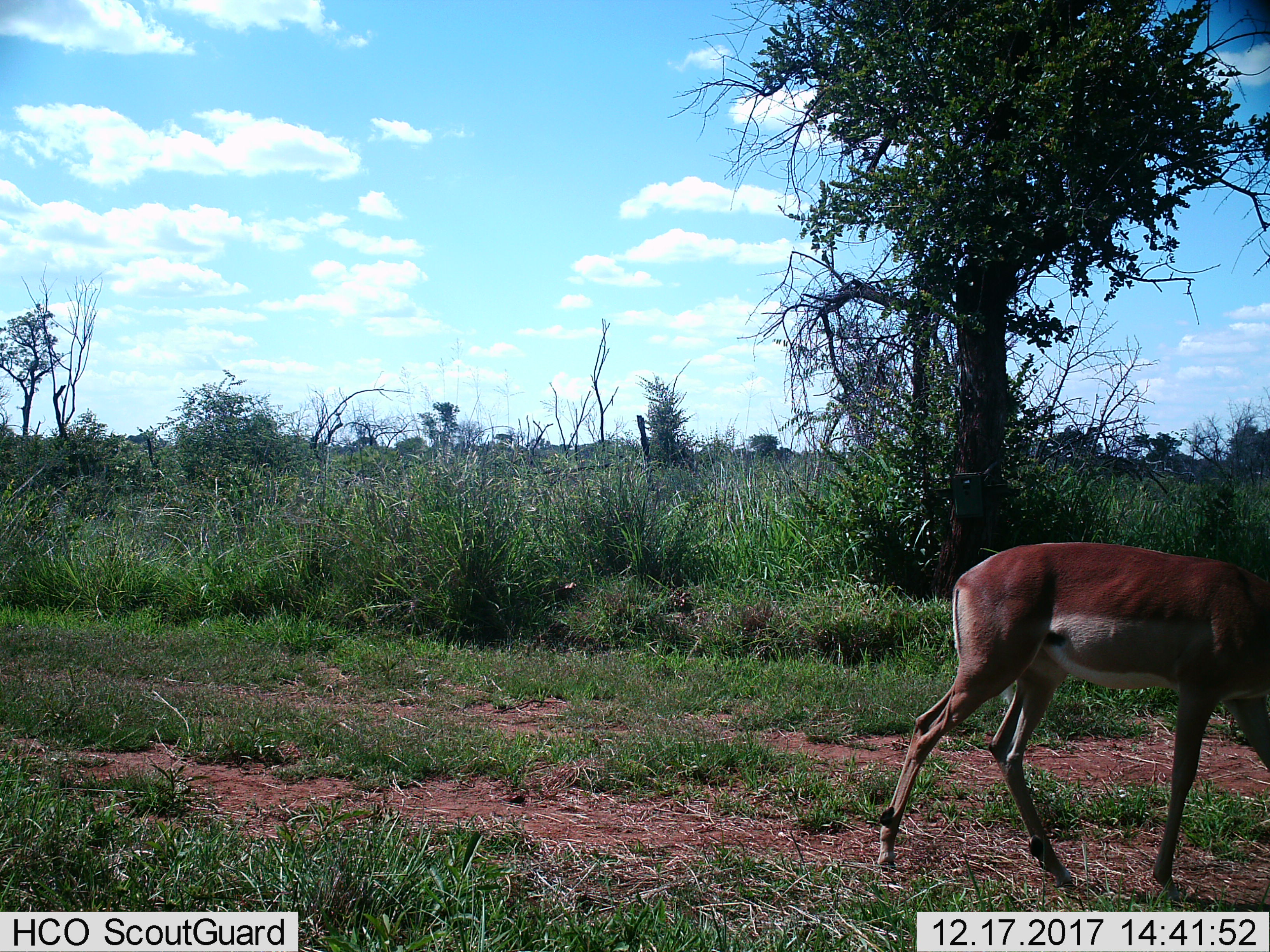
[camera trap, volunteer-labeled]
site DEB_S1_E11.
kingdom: Animalia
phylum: Chordata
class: Mammalia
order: Artiodactyla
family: Bovidae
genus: Aepyceros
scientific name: Aepyceros melampus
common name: impala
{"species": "impala (Aepyceros melampus)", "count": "1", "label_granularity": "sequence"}